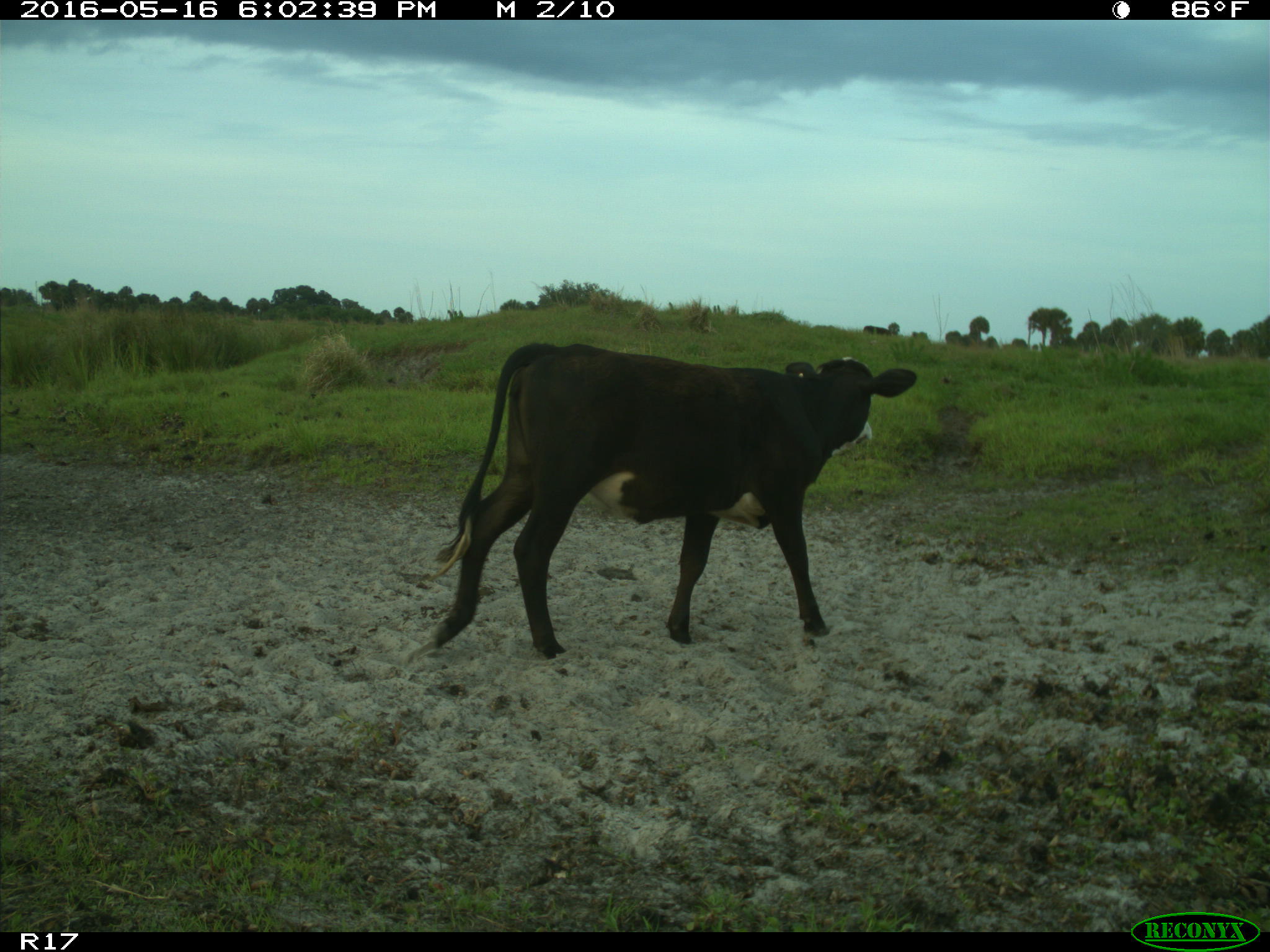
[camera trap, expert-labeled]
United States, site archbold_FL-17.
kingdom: Animalia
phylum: Chordata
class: Mammalia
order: Artiodactyla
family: Bovidae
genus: Bos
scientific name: Bos taurus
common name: domestic cow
Bos taurus (domestic cow).